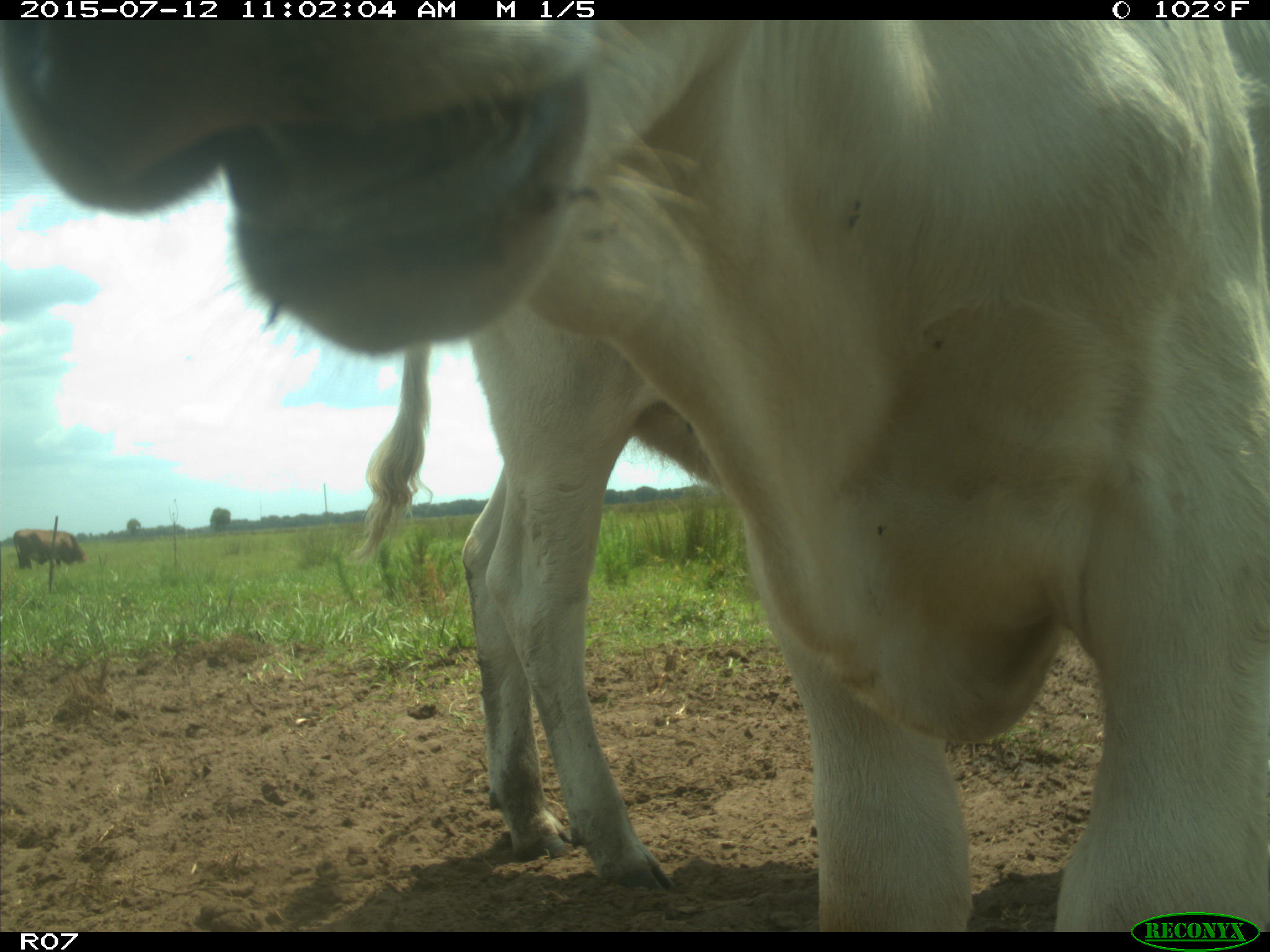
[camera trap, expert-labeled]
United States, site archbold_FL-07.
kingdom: Animalia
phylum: Chordata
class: Mammalia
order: Artiodactyla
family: Bovidae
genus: Bos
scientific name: Bos taurus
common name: domestic cow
Bos taurus (domestic cow).